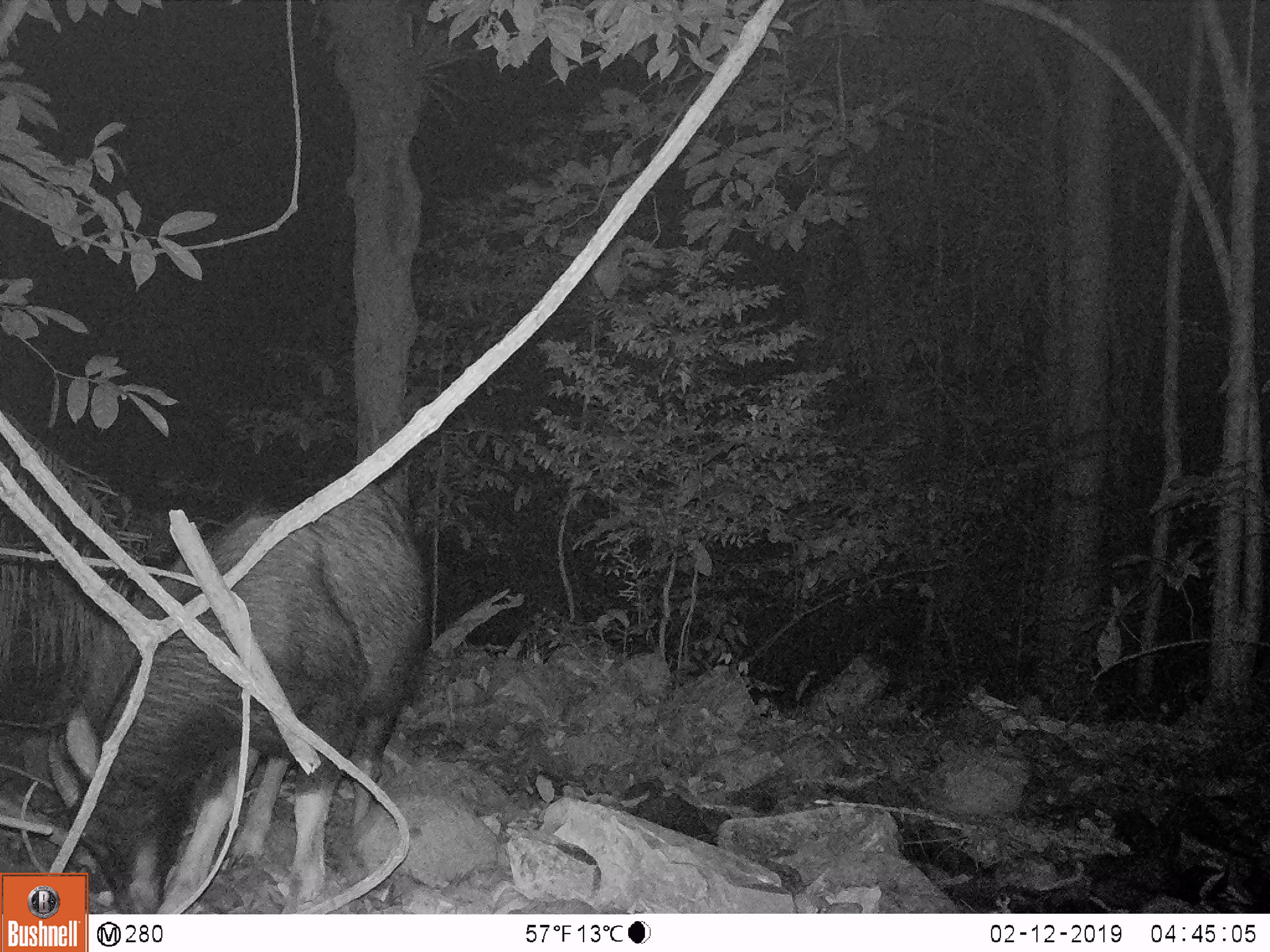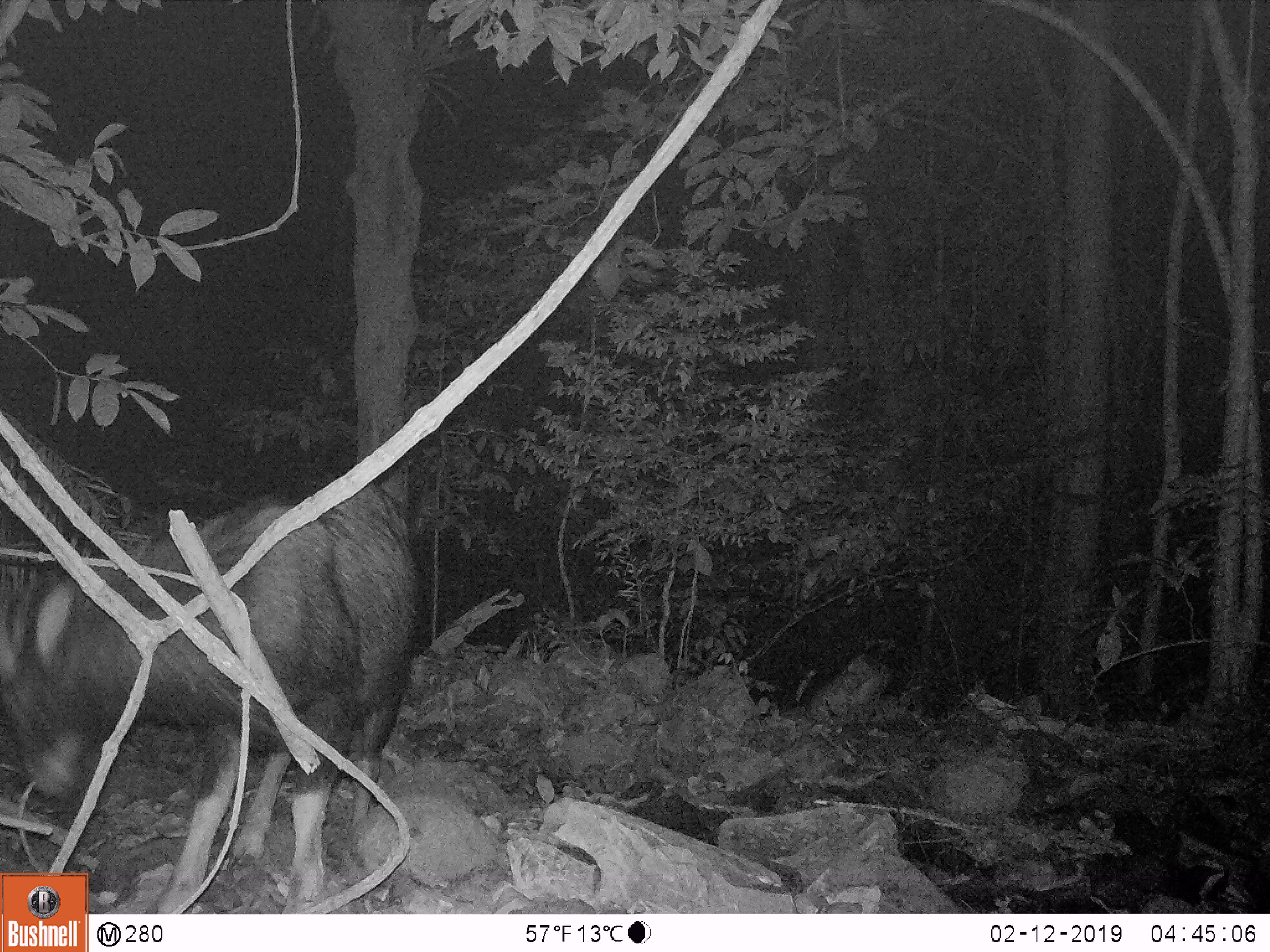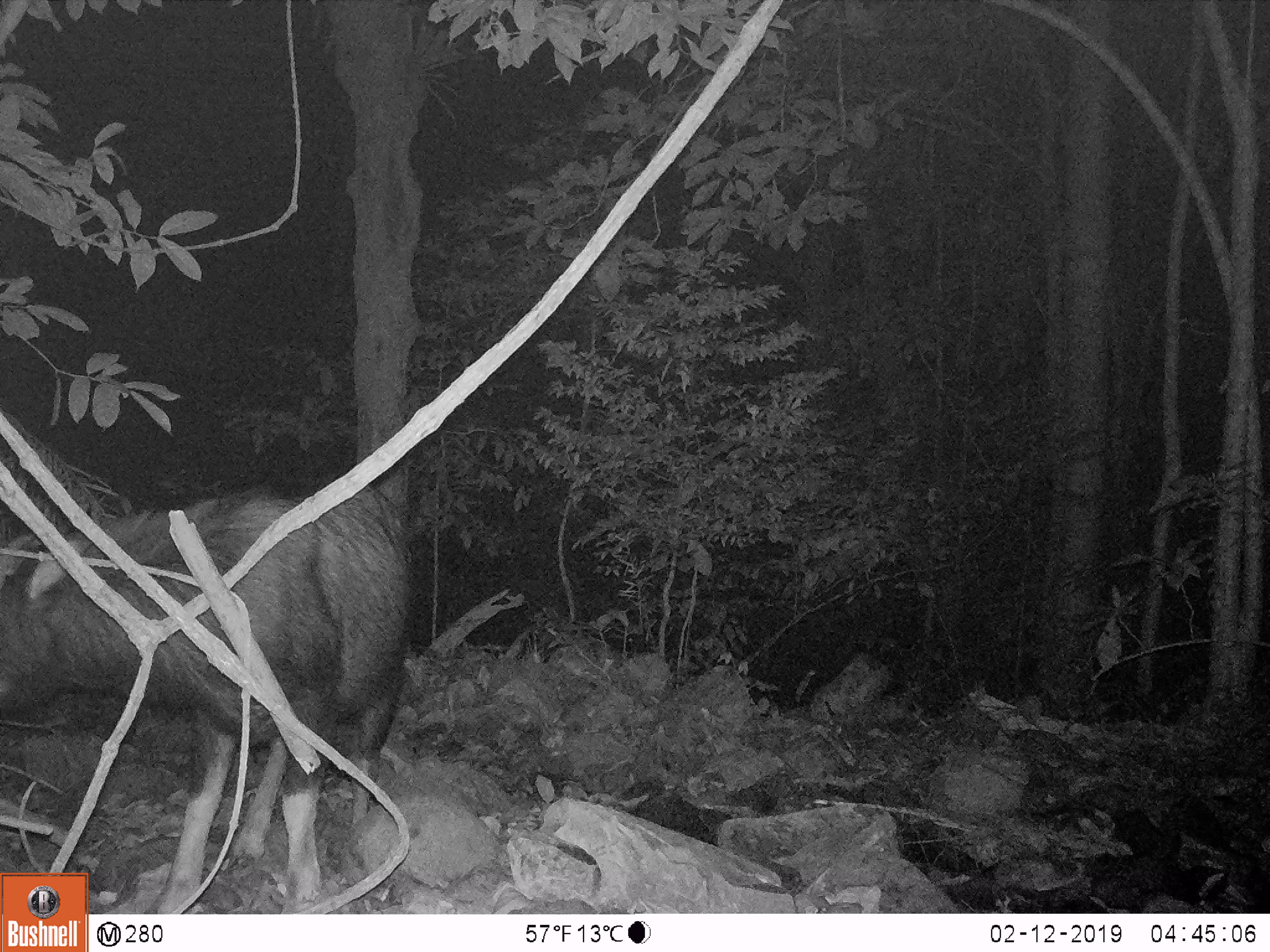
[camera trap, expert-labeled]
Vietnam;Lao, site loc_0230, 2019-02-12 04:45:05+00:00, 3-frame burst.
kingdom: Animalia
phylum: Chordata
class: Mammalia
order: Artiodactyla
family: Bovidae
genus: Capricornis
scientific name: Capricornis sumatraensis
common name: chinese serow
Chinese serow (Capricornis sumatraensis). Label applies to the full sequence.